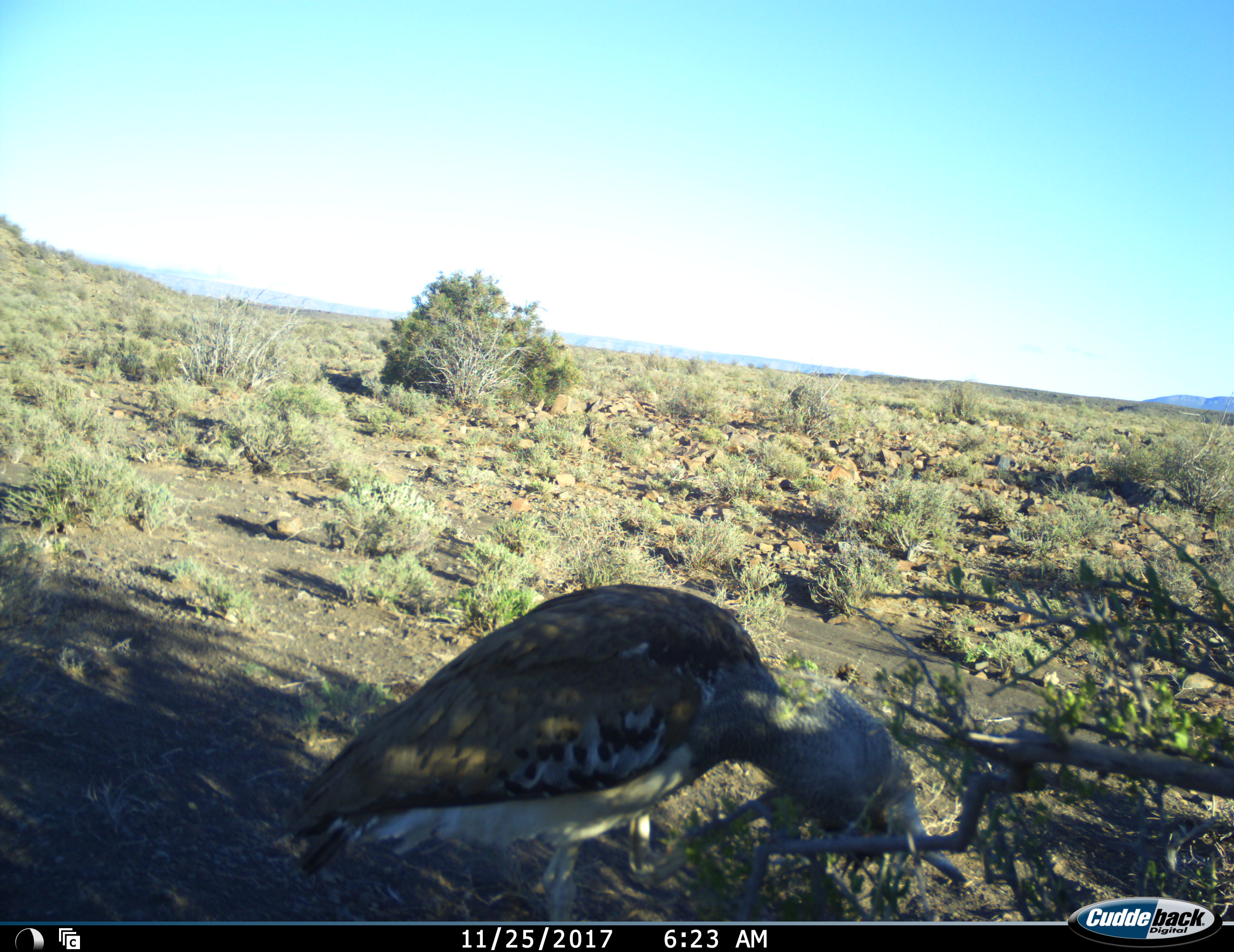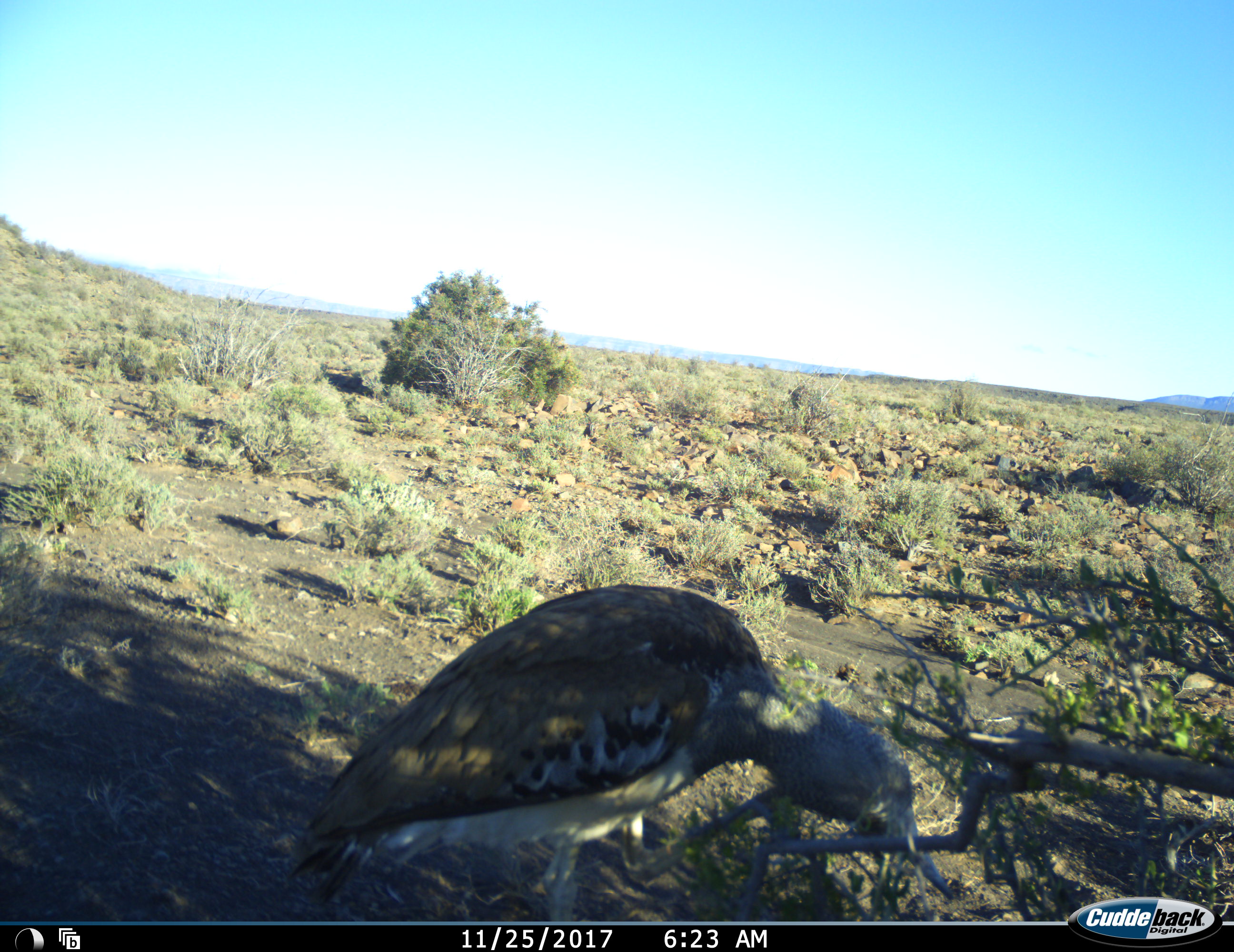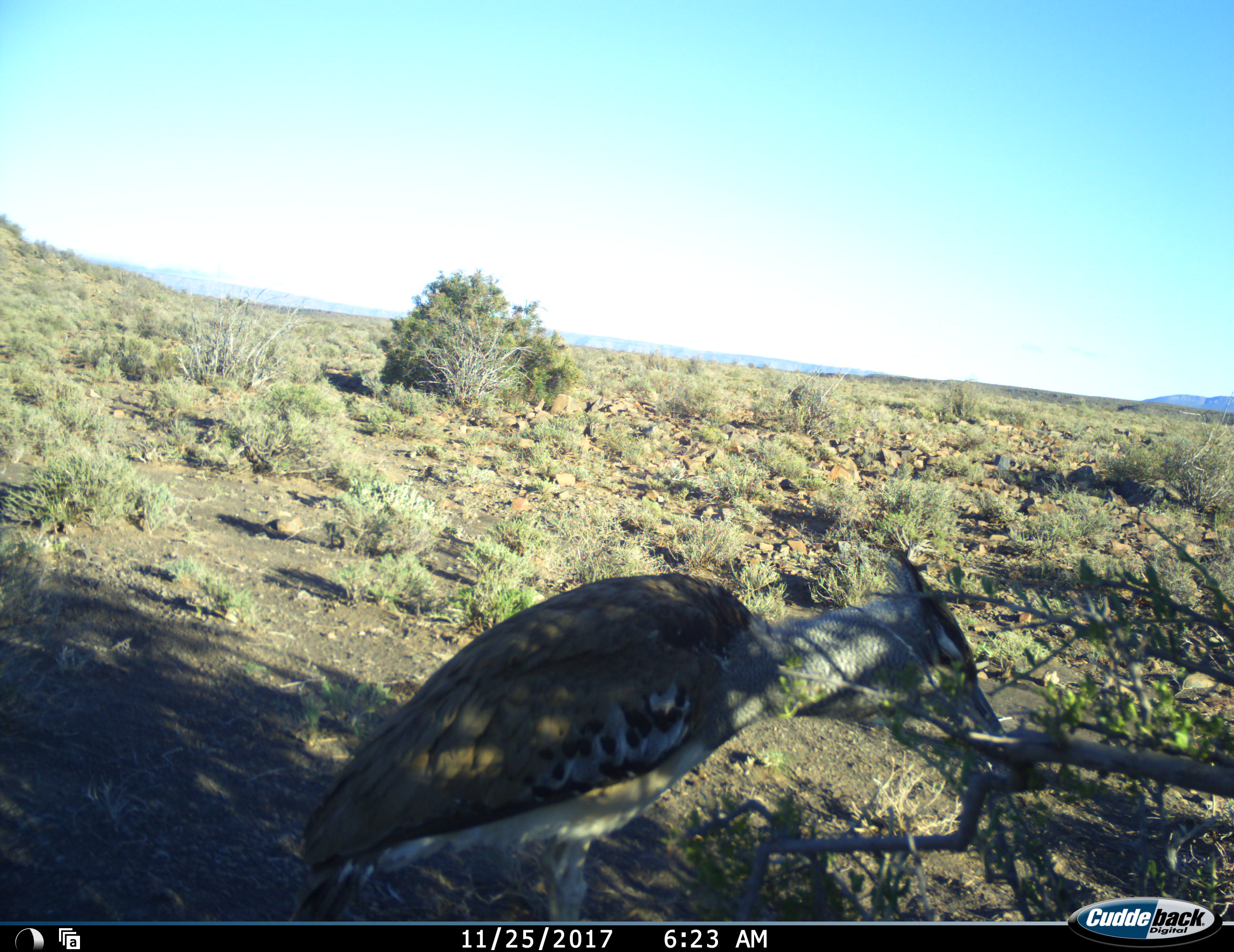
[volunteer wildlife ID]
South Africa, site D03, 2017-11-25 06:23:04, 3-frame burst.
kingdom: Animalia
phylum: Chordata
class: Aves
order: Otidiformes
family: Otididae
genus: Ardeotis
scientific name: Ardeotis kori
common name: kori bustard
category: bustardkori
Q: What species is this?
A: Bustardkori (kori bustard) (Ardeotis kori).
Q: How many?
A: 1.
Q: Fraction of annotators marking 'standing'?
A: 38%.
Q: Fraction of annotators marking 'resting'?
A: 0%.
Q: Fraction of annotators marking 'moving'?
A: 12%.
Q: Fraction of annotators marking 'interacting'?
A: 0%.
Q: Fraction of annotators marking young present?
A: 0%.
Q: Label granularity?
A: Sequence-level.